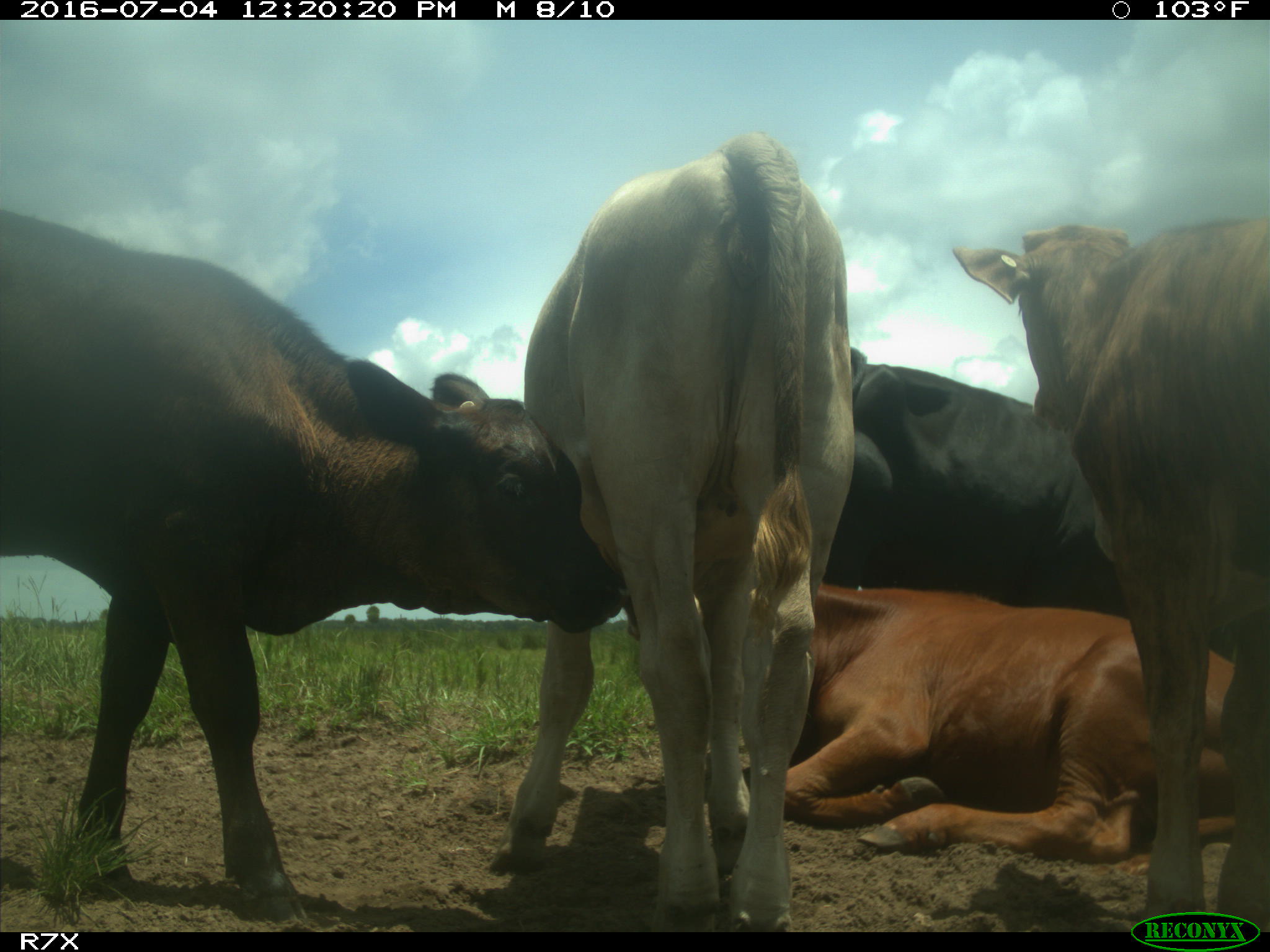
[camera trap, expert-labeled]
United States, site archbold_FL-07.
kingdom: Animalia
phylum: Chordata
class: Mammalia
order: Artiodactyla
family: Bovidae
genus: Bos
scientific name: Bos taurus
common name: domestic cow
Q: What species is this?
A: Bos taurus (domestic cow).